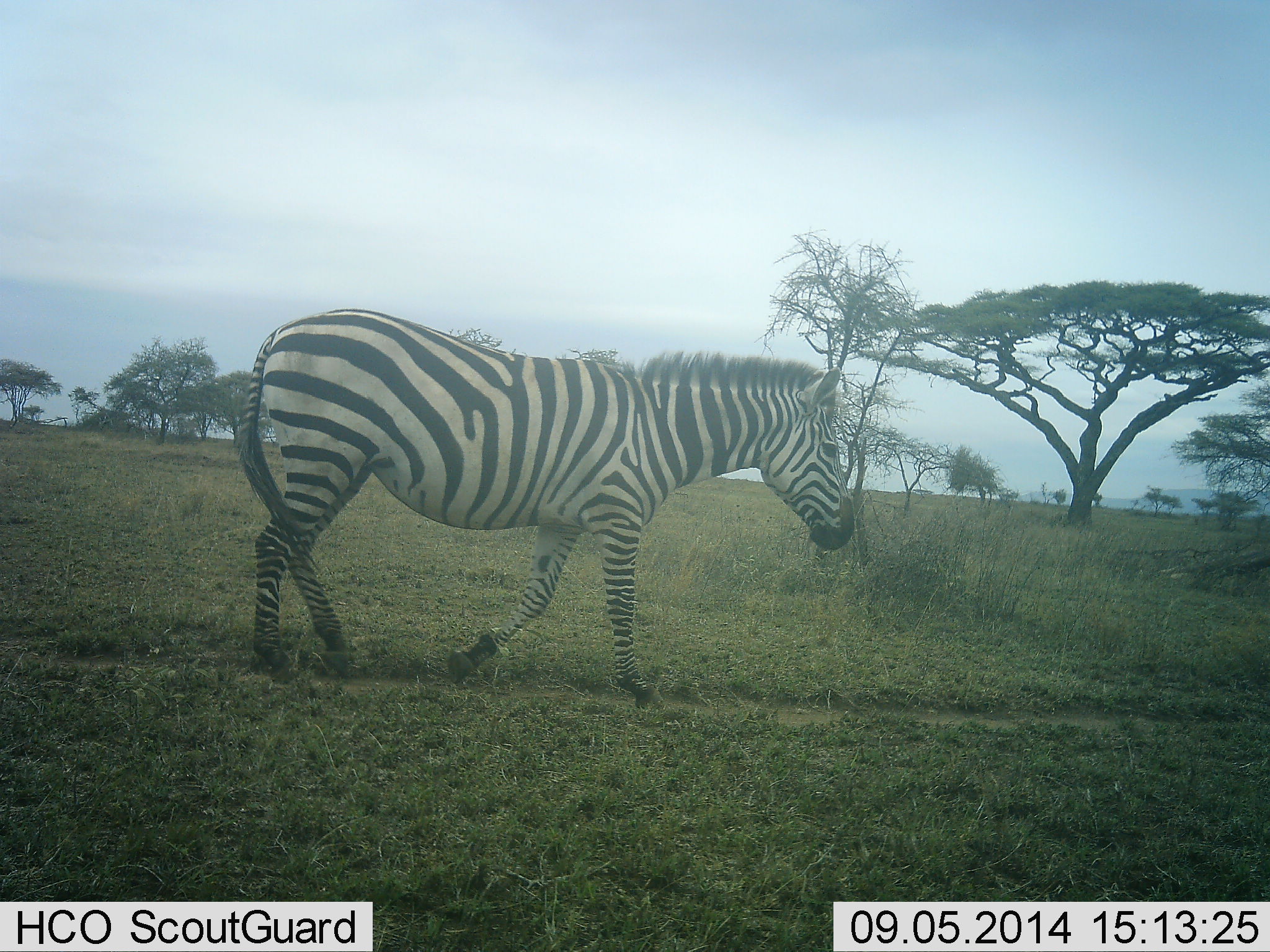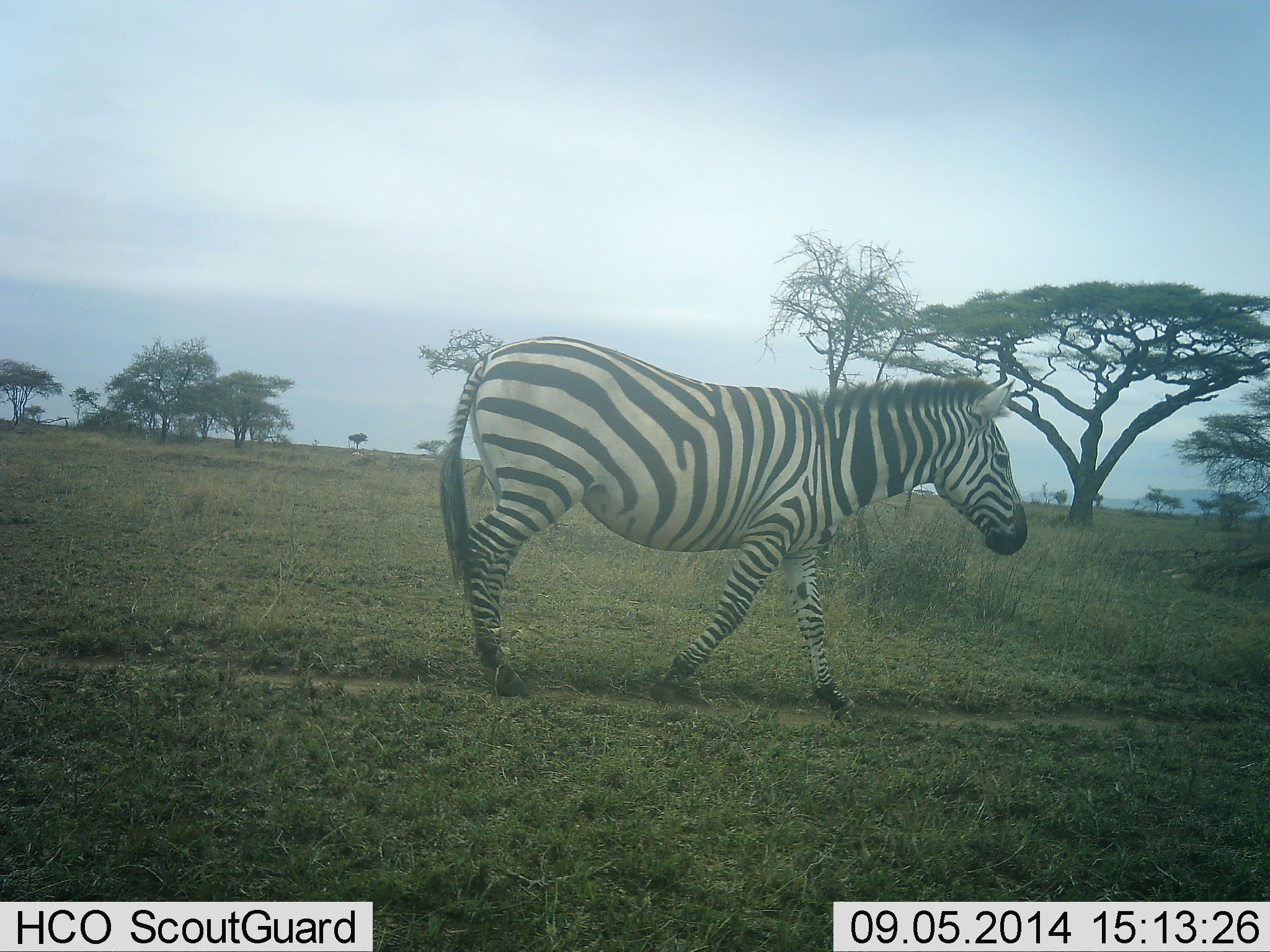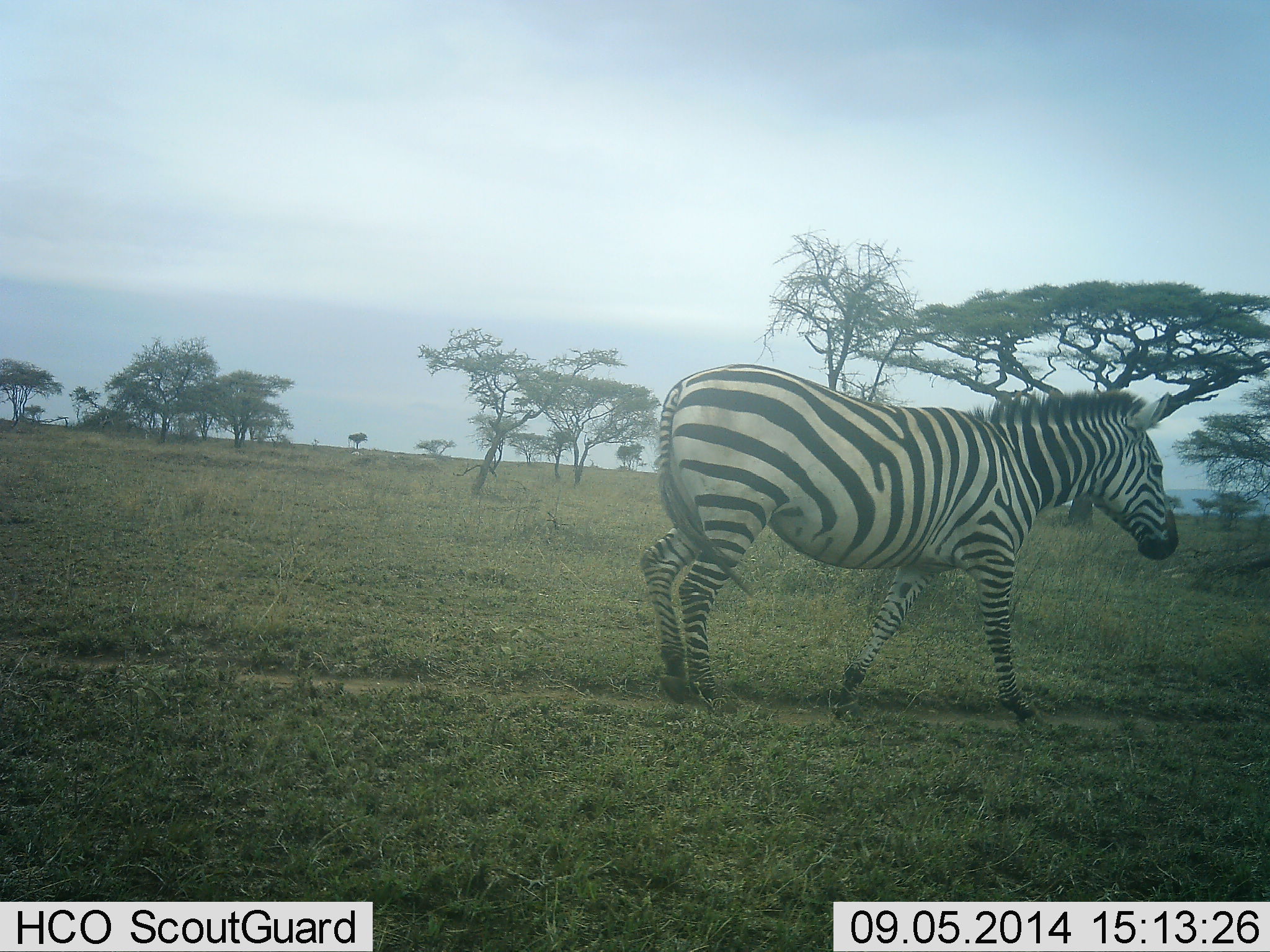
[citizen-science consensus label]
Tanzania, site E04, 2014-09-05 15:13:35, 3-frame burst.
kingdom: Animalia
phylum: Chordata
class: Mammalia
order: Perissodactyla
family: Equidae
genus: Equus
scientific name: Equus quagga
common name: plains zebra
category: zebra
Zebra (plains zebra) (Equus quagga), count 1. Behavior (volunteer vote fractions): standing 0%, resting 0%, moving 100%, interacting 0%. Young present (vote fraction): 0%. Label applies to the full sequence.